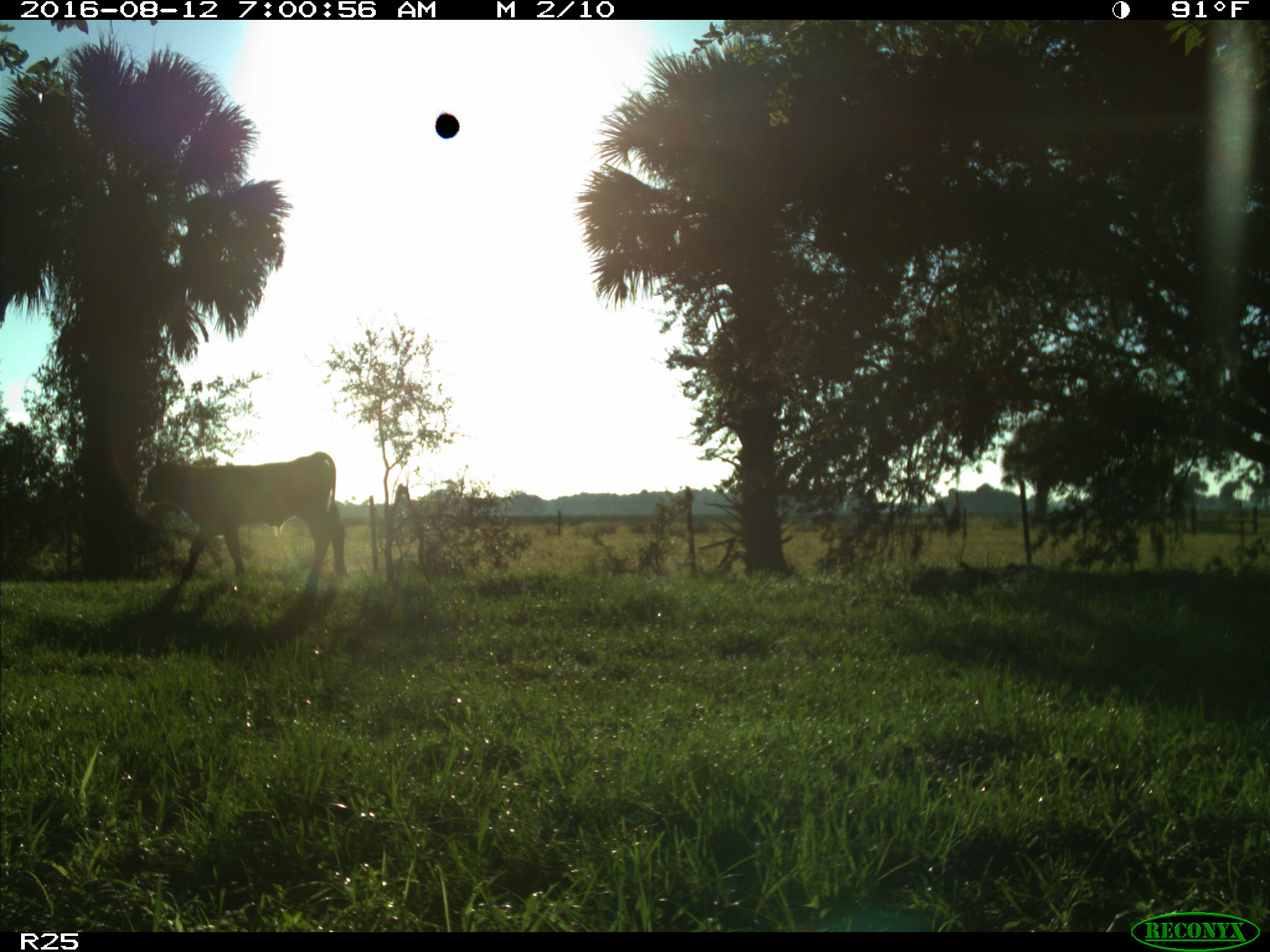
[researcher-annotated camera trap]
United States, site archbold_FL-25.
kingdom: Animalia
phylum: Chordata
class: Mammalia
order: Artiodactyla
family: Bovidae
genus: Bos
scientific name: Bos taurus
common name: domestic cow